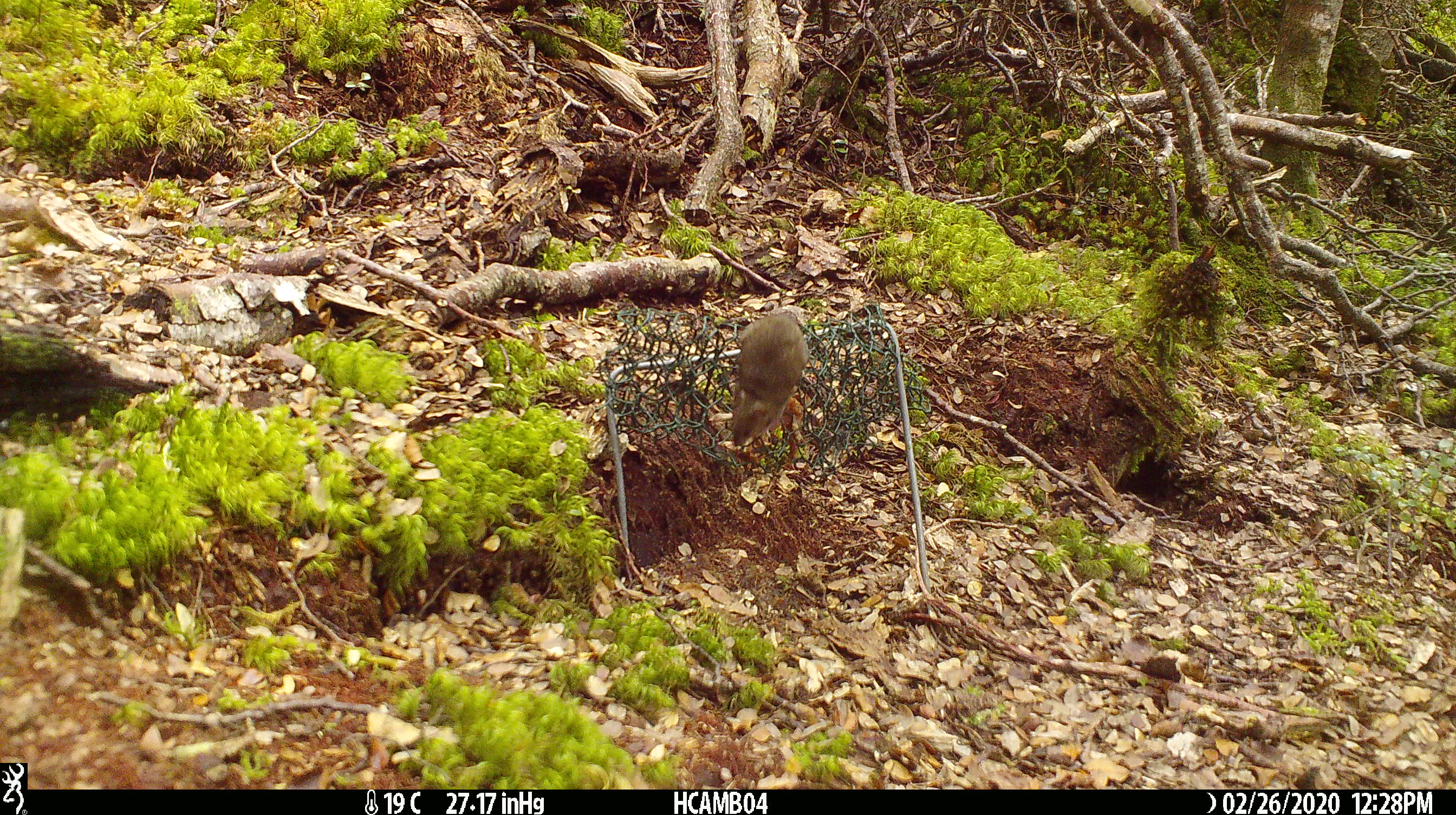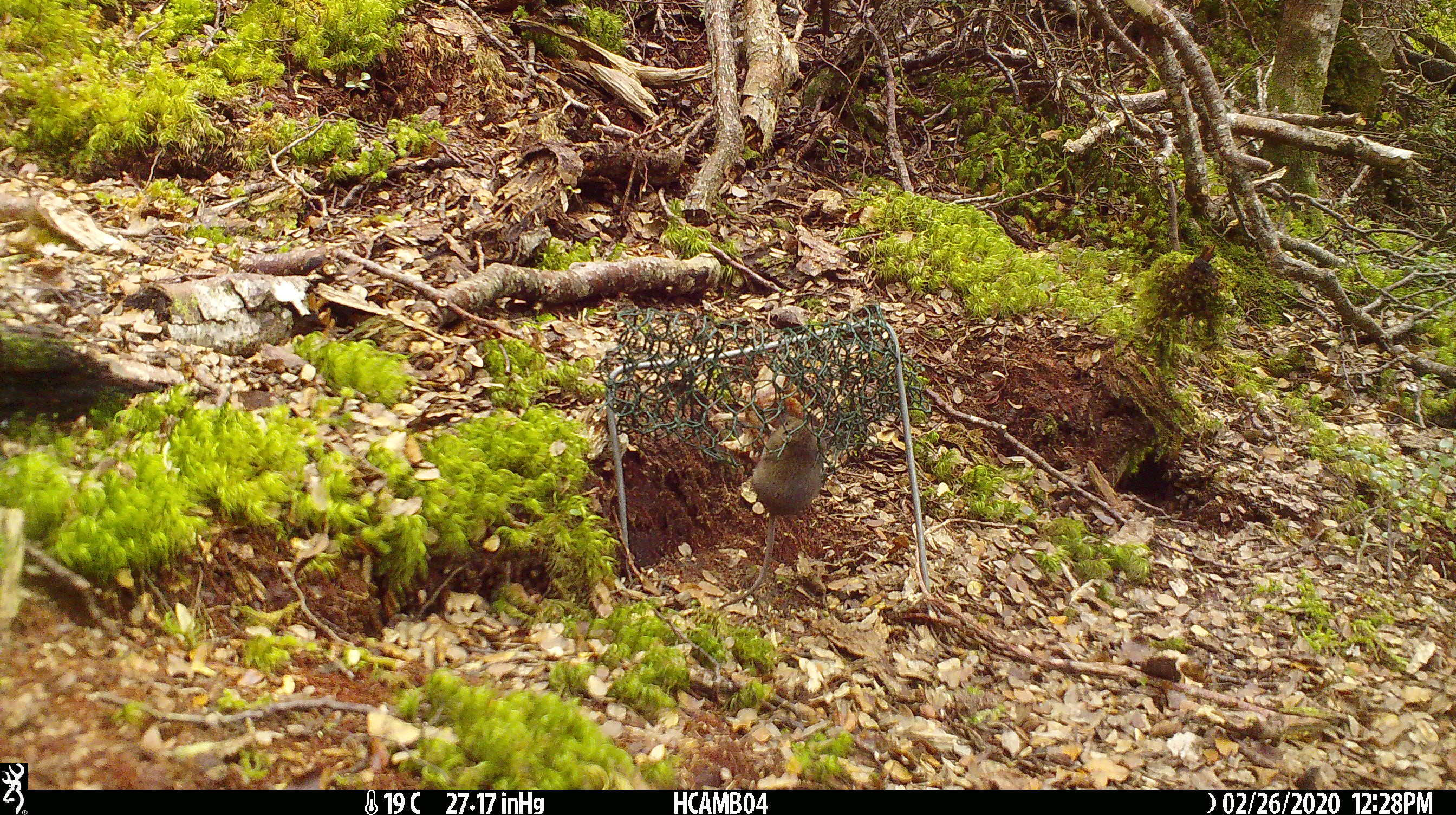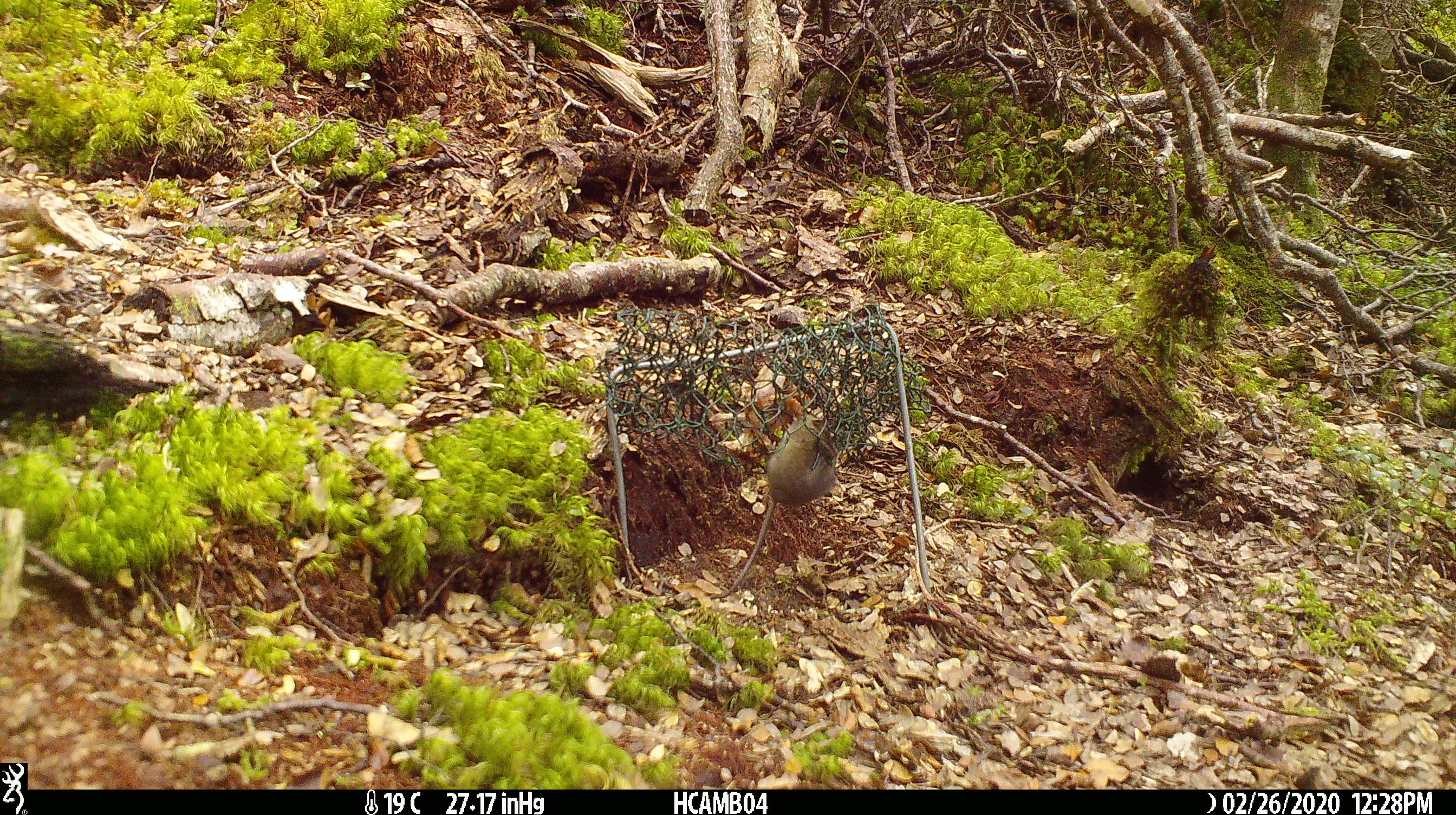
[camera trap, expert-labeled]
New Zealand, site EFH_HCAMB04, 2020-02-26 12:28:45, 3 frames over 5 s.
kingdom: Animalia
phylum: Chordata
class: Mammalia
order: Rodentia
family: Muridae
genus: Mus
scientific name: Mus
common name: mouse